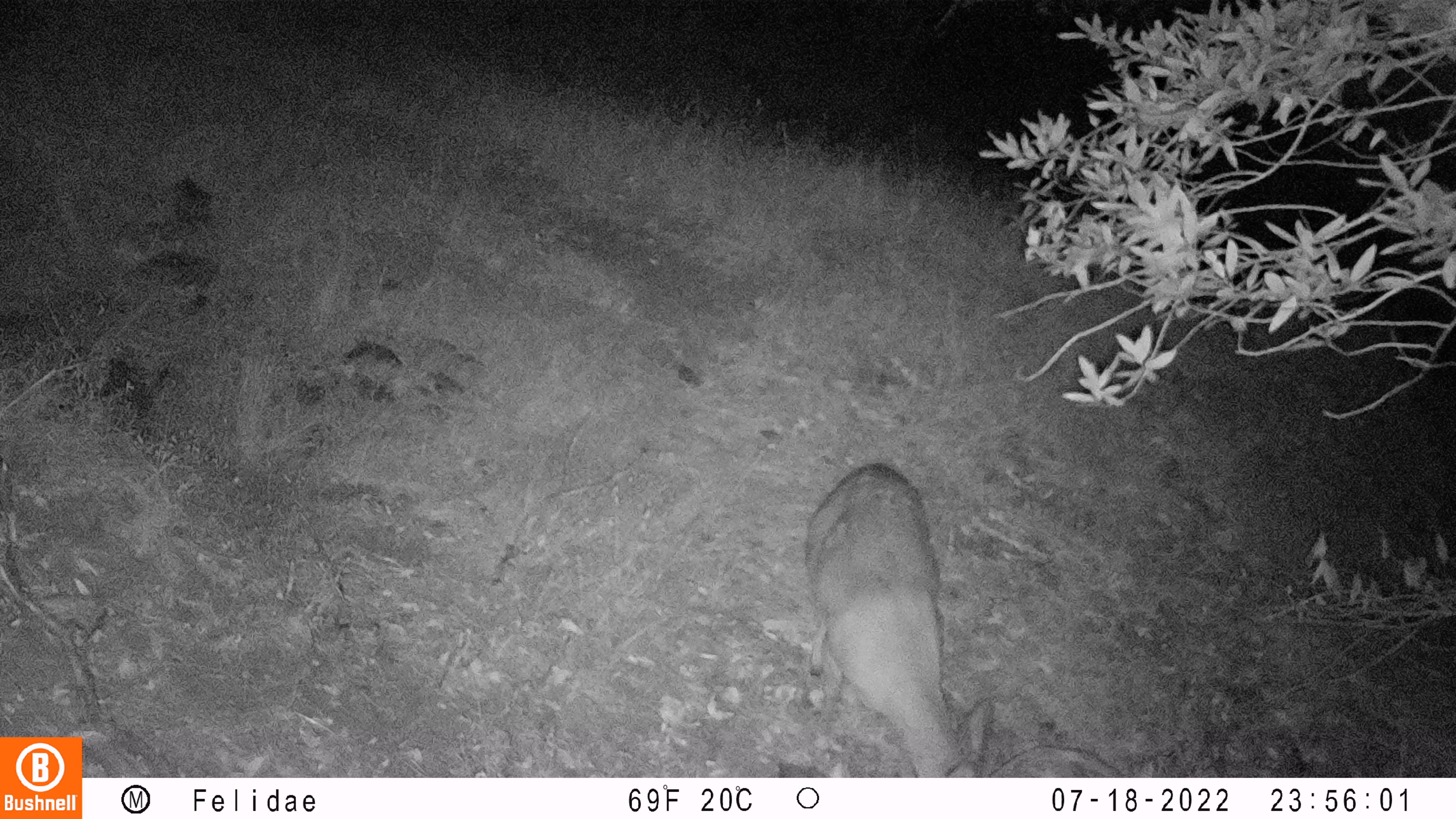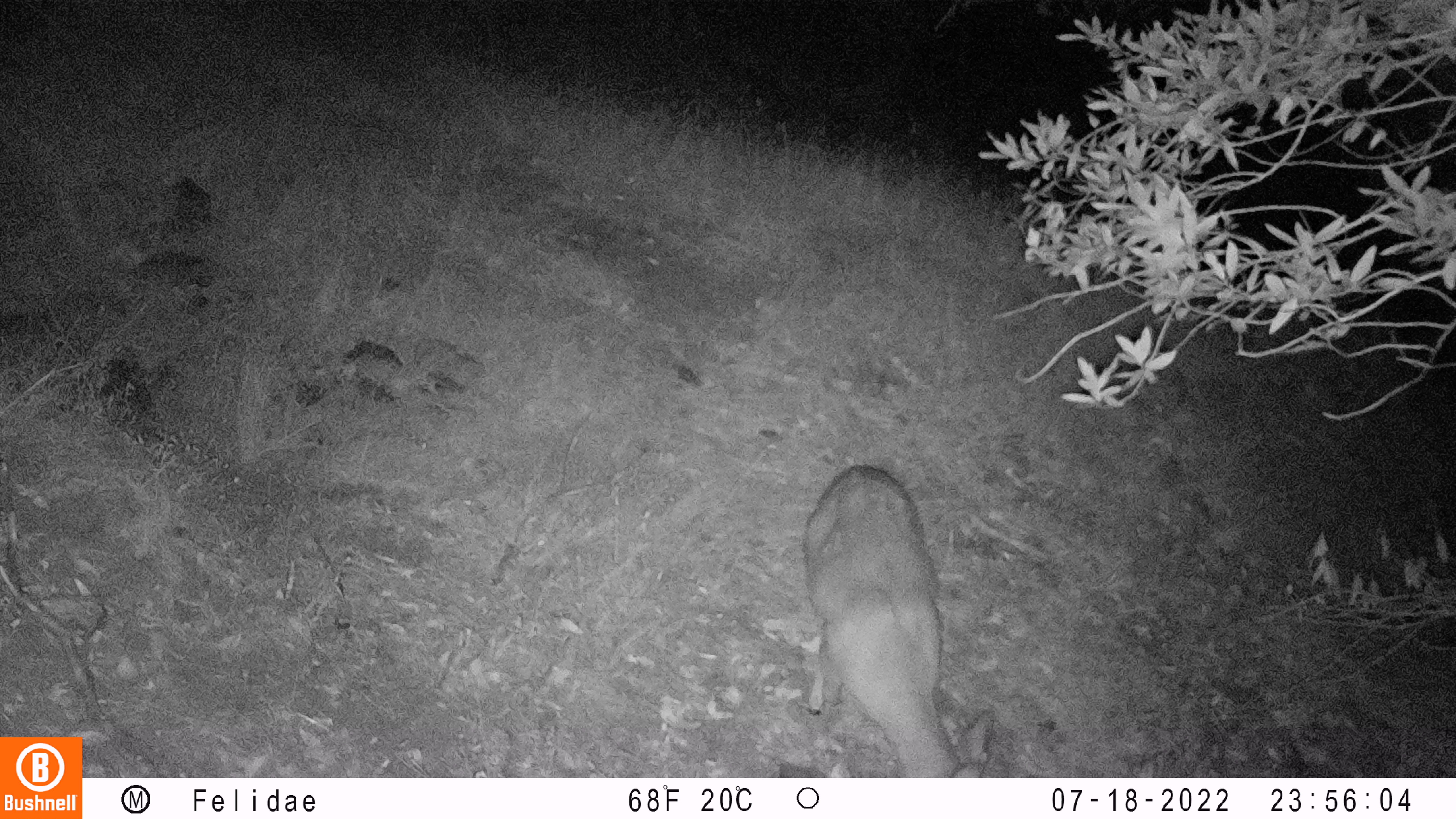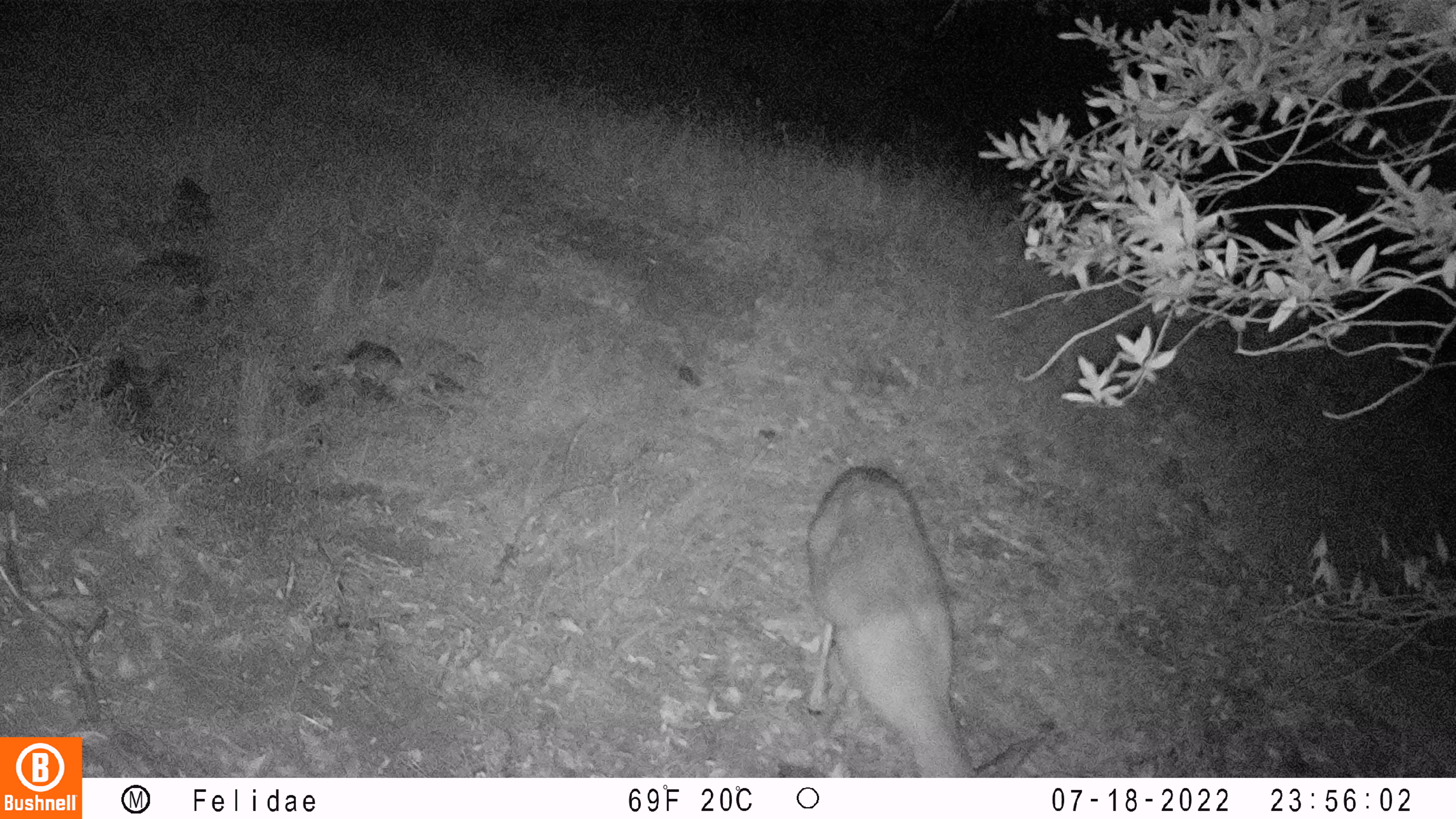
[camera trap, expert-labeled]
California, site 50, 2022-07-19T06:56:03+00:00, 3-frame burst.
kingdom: Animalia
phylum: Chordata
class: Mammalia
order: Artiodactyla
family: Cervidae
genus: Odocoileus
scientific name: Odocoileus hemionus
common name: mule deer